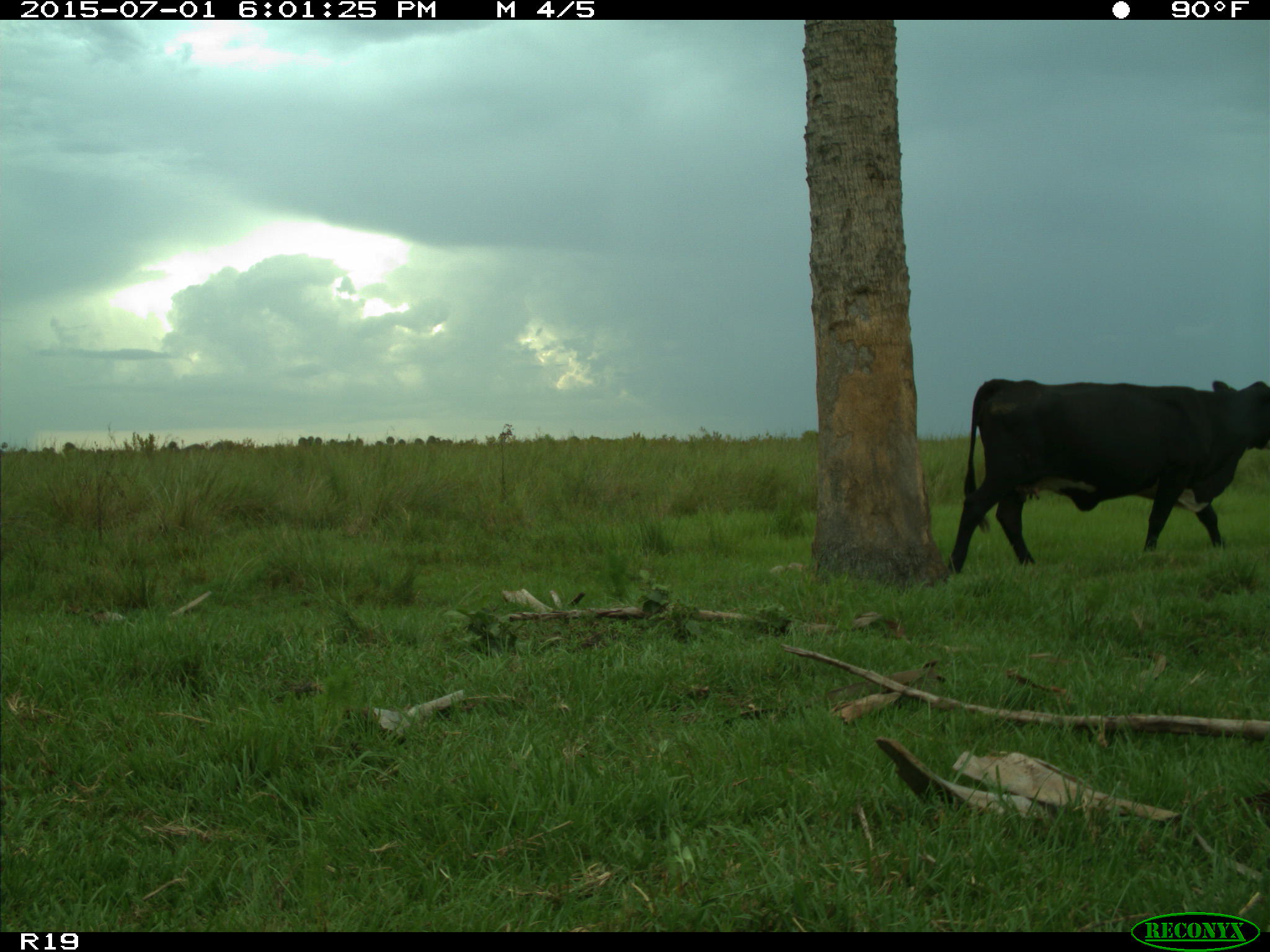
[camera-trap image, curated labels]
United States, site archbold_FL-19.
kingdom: Animalia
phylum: Chordata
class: Mammalia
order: Artiodactyla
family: Bovidae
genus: Bos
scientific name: Bos taurus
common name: domestic cow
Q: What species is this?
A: Bos taurus (domestic cow).